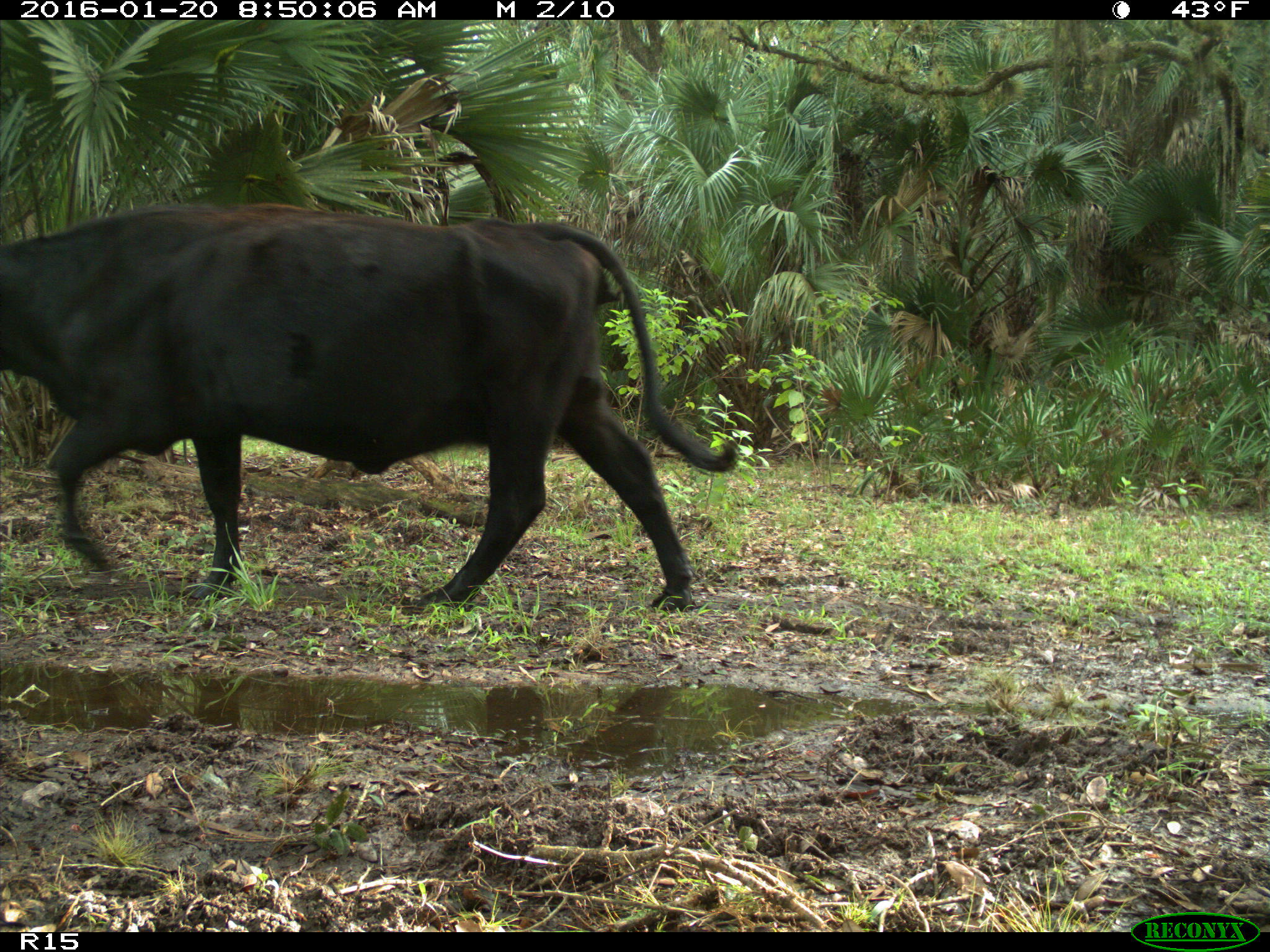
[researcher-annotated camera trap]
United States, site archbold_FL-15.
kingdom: Animalia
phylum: Chordata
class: Mammalia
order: Artiodactyla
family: Bovidae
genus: Bos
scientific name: Bos taurus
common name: domestic cow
Bos taurus (domestic cow).